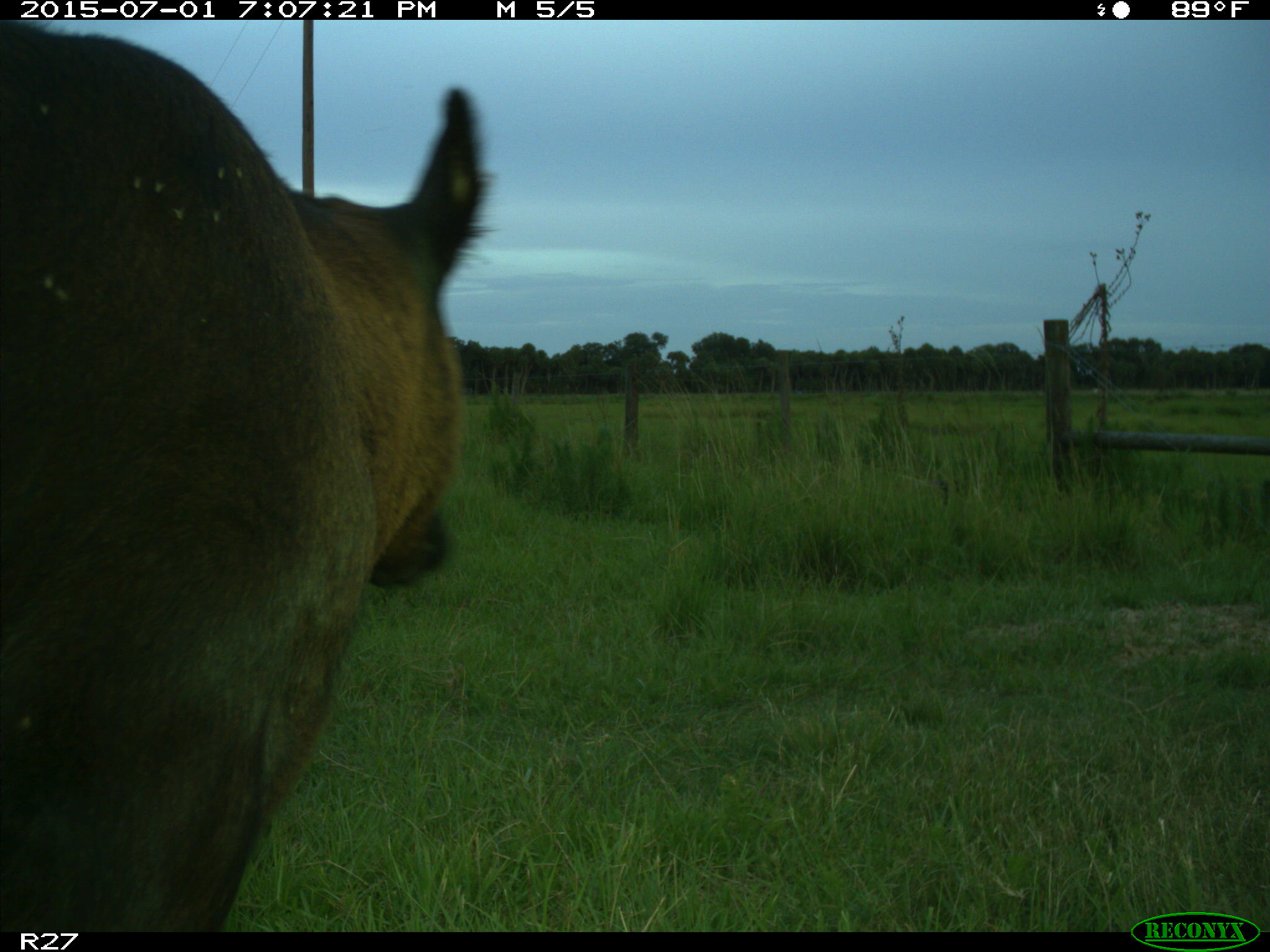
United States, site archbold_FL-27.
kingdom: Animalia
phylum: Chordata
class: Mammalia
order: Artiodactyla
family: Bovidae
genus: Bos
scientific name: Bos taurus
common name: domestic cow